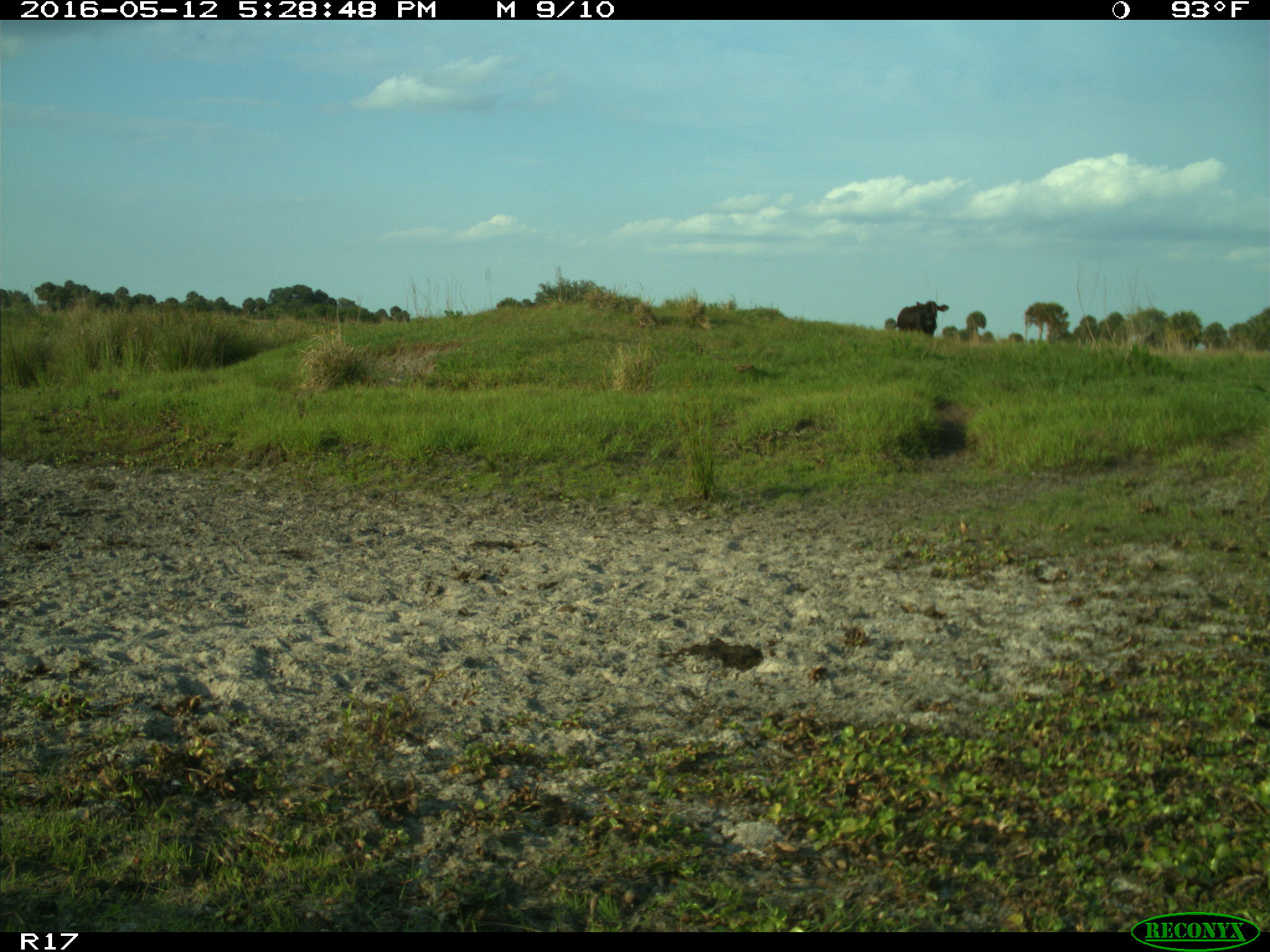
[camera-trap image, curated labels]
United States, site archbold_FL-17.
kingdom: Animalia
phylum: Chordata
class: Mammalia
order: Artiodactyla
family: Bovidae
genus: Bos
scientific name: Bos taurus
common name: domestic cow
Bos taurus (domestic cow).